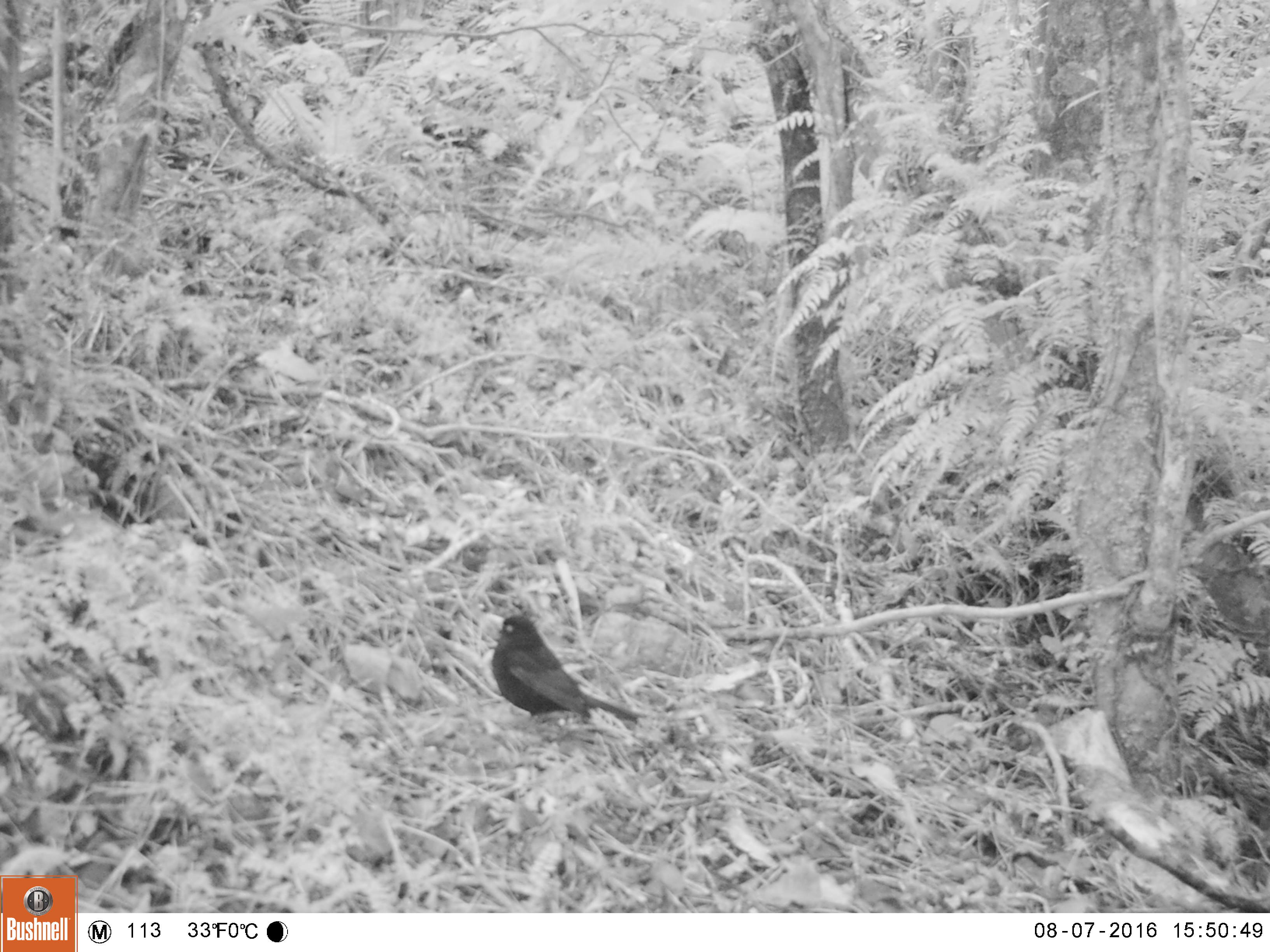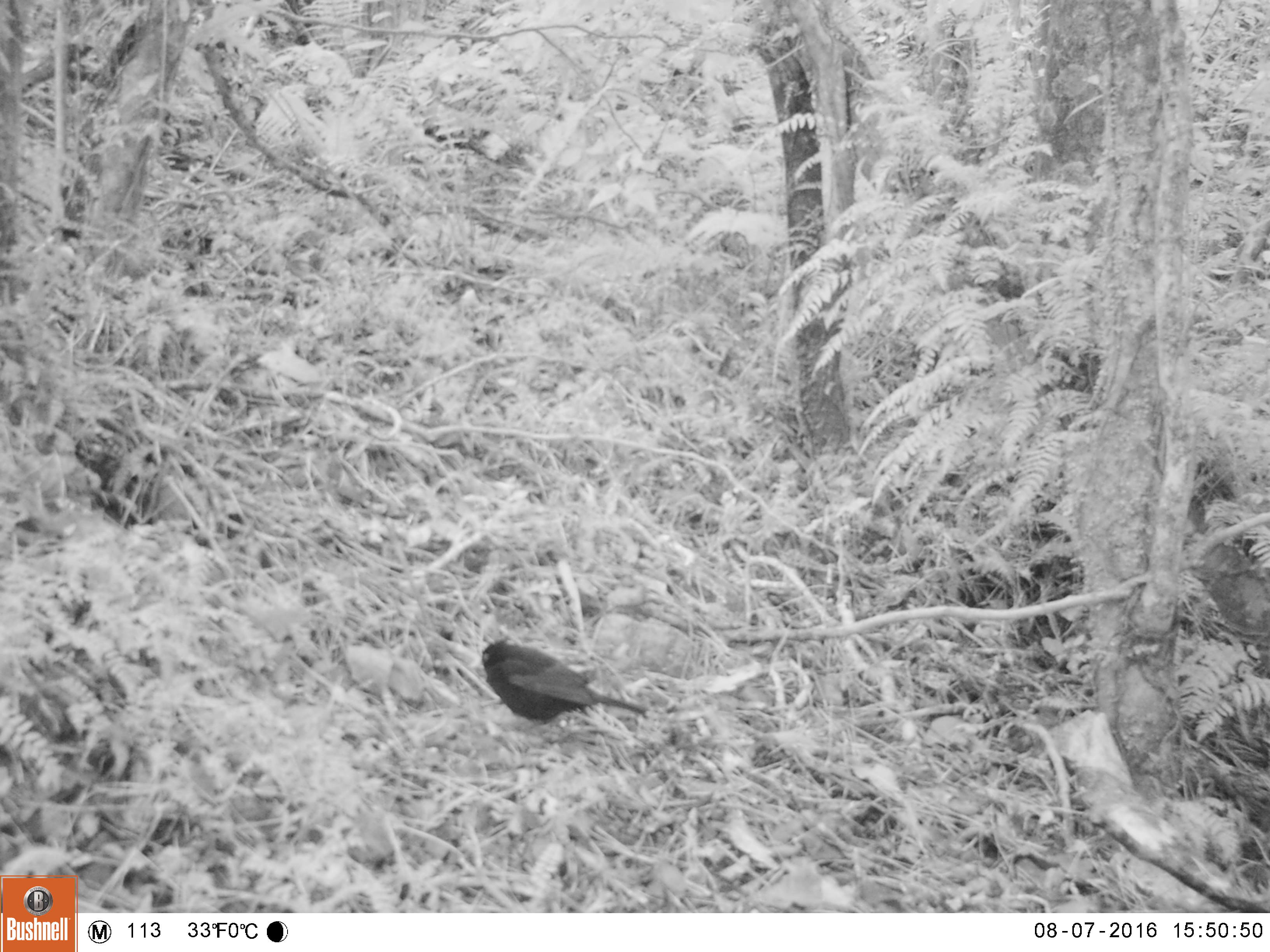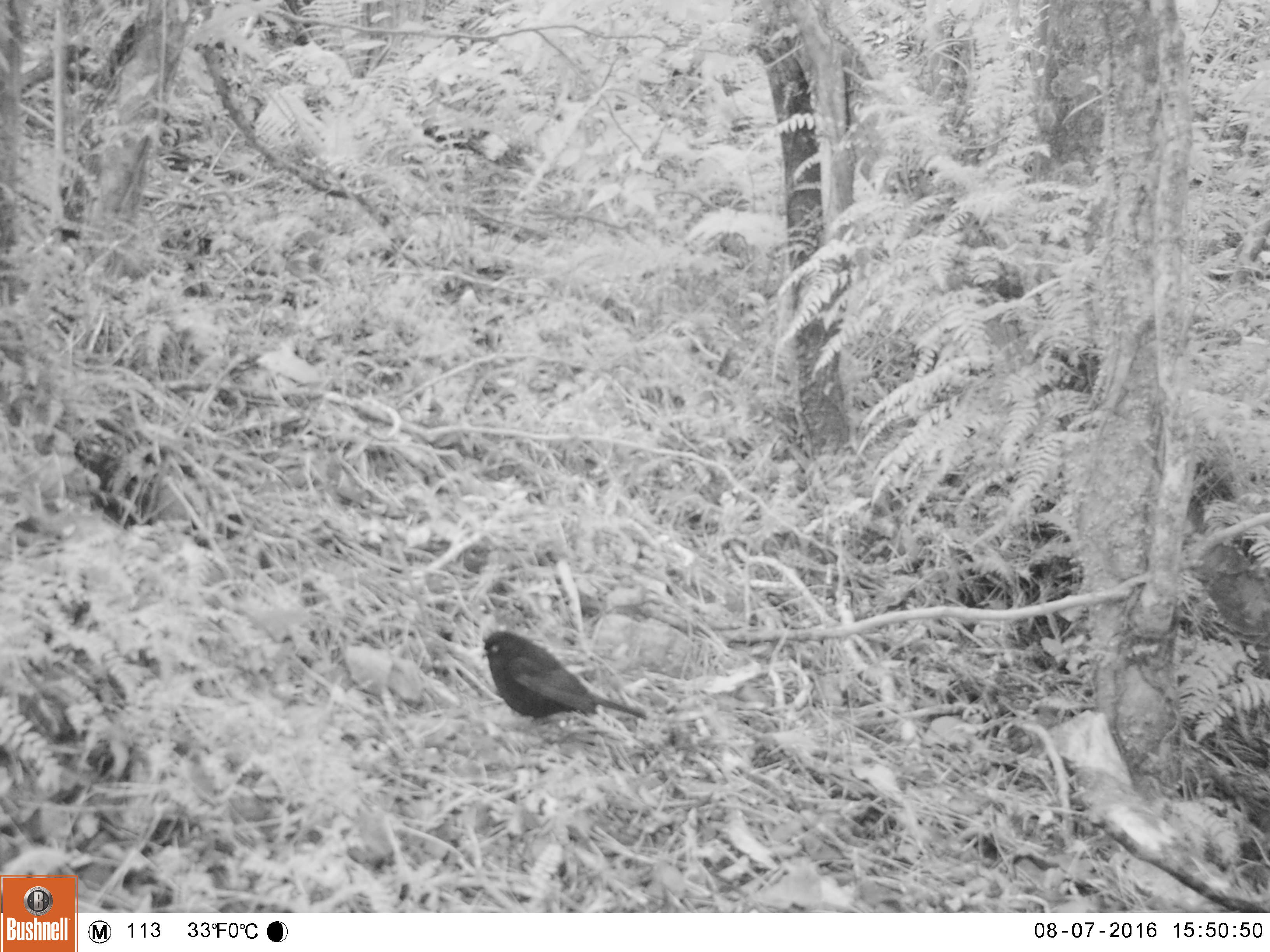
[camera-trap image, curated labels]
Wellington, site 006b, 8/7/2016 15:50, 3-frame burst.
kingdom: Animalia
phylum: Chordata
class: Aves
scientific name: Aves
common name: bird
Bird (Aves).